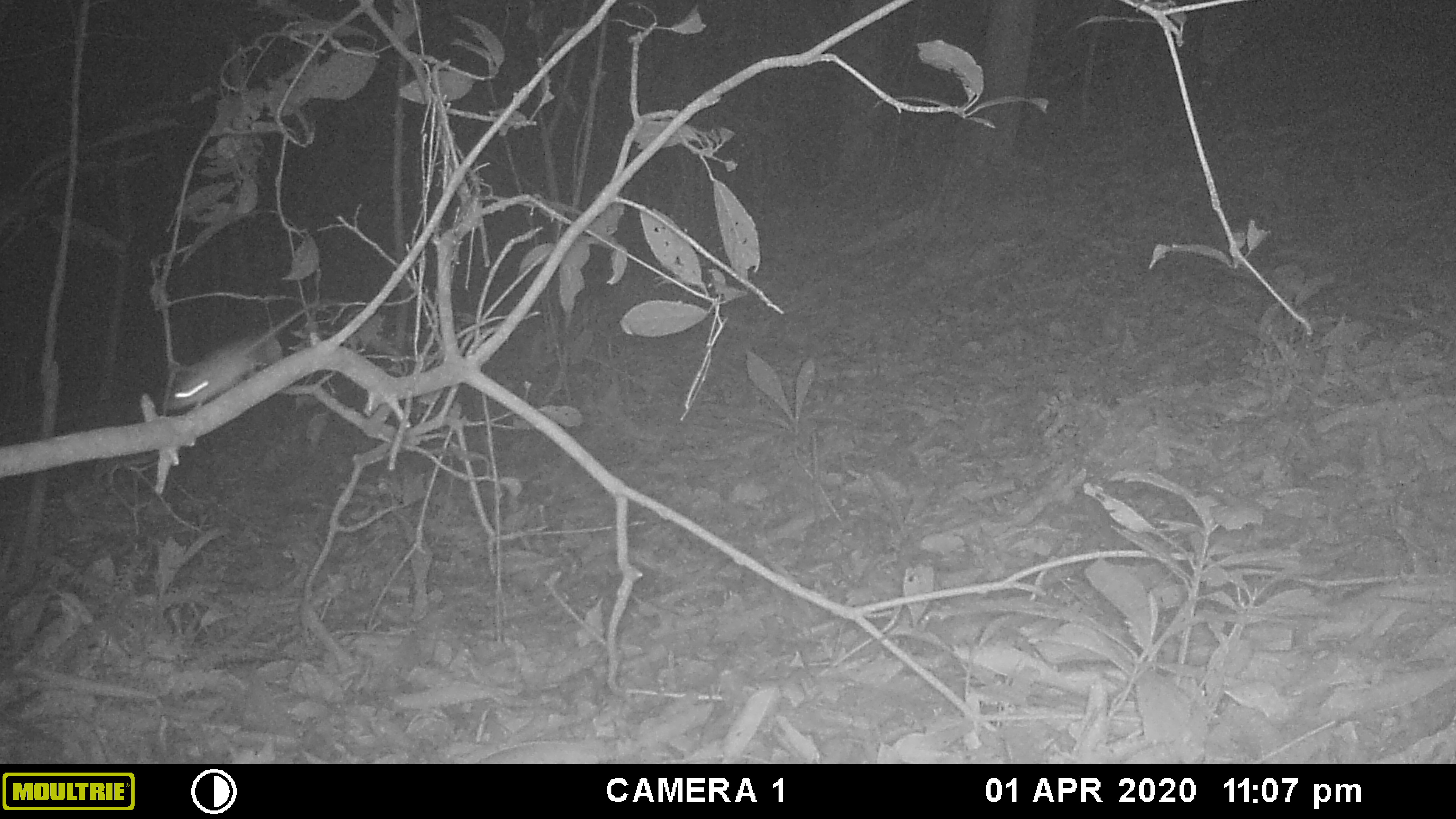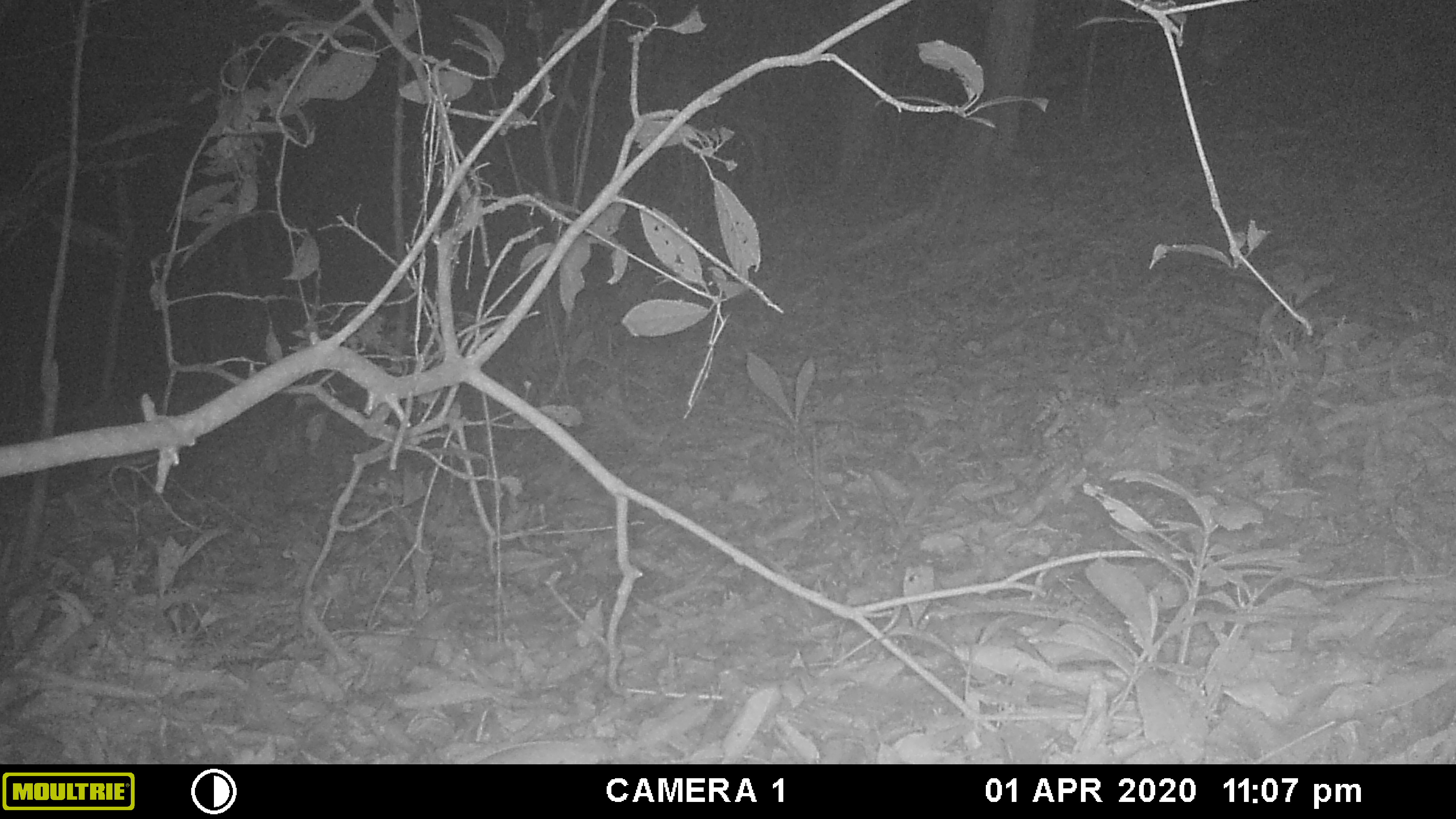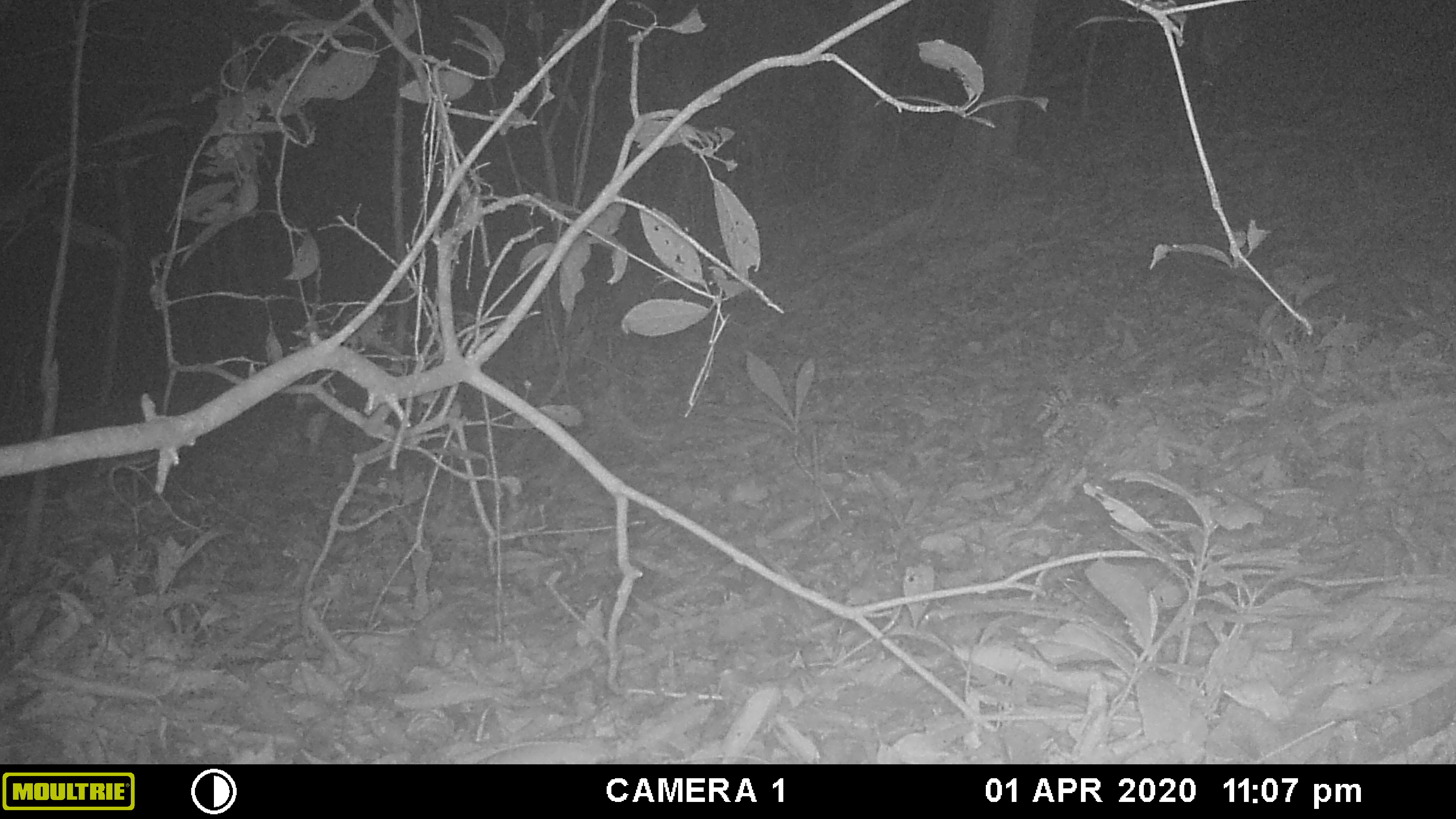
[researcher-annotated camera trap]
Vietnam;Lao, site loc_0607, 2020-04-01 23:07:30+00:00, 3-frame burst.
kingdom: Animalia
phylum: Chordata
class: Mammalia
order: Rodentia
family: Muridae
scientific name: Muridae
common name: old-world mice and rats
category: unidentified murid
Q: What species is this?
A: Unidentified murid (old-world mice and rats) (Muridae).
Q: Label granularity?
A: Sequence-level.